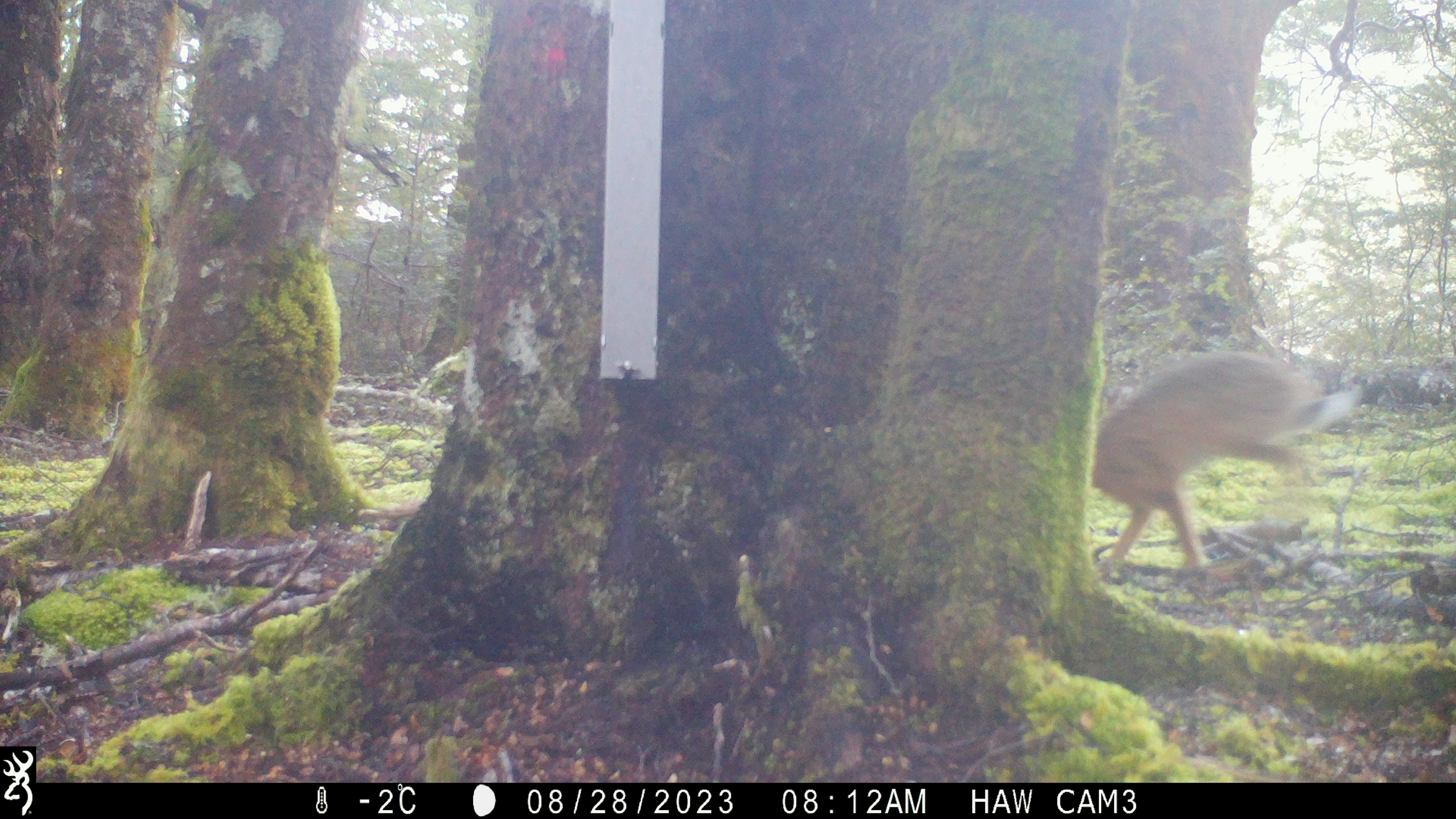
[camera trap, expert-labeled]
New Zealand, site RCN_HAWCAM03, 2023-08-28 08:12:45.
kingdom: Animalia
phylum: Chordata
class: Mammalia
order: Lagomorpha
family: Leporidae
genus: Lepus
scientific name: Lepus europaeus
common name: brown hare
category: hare